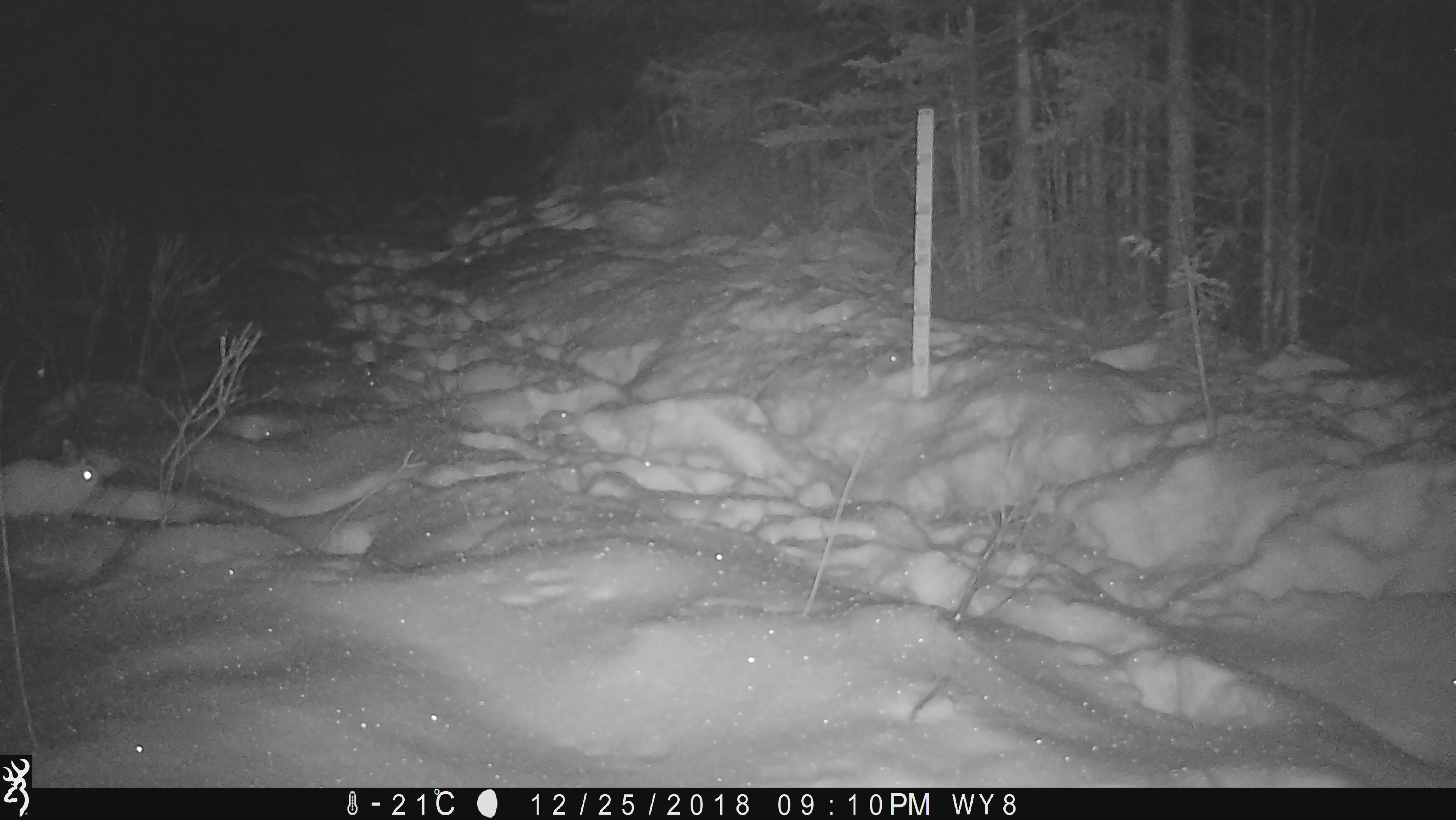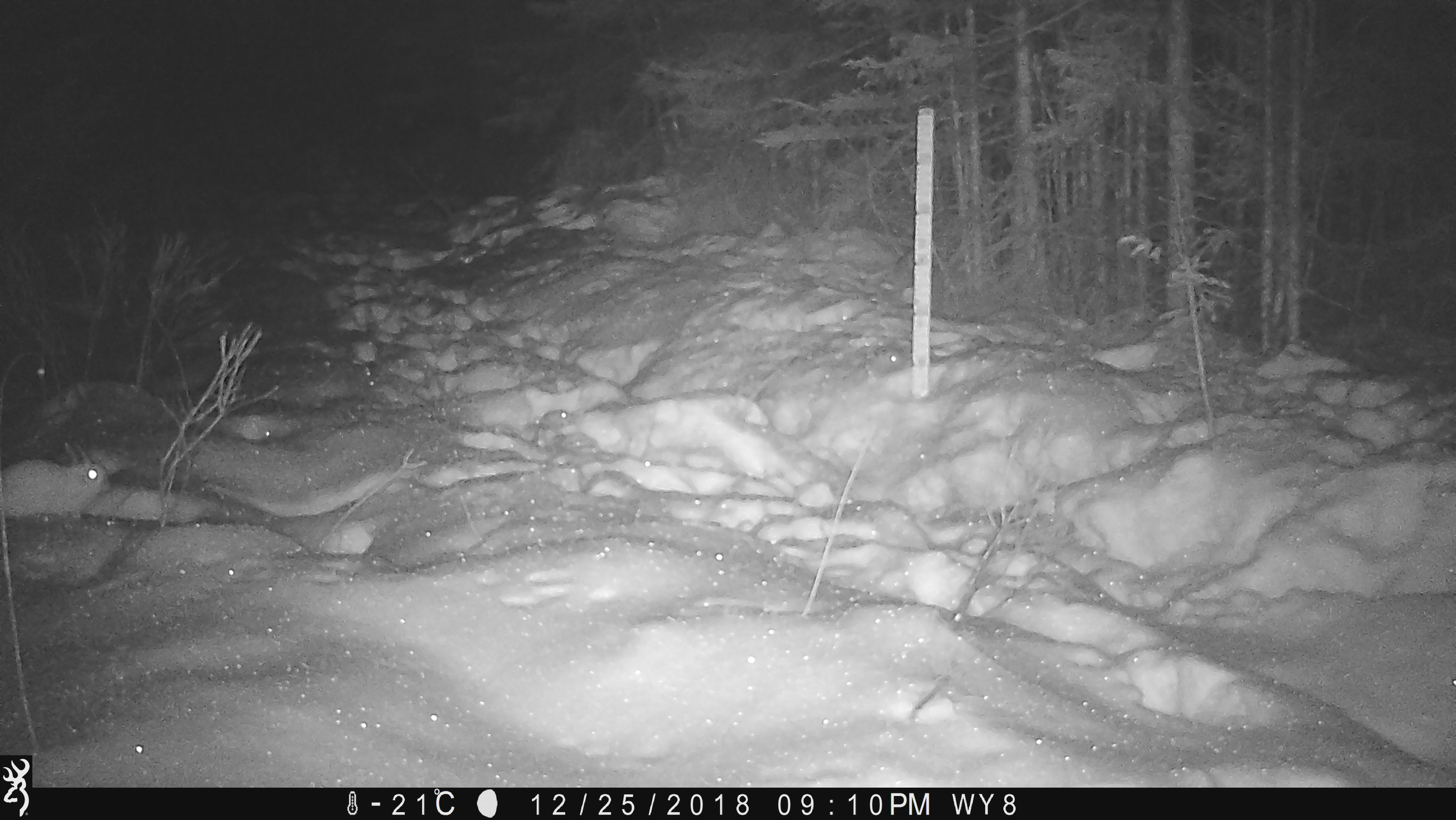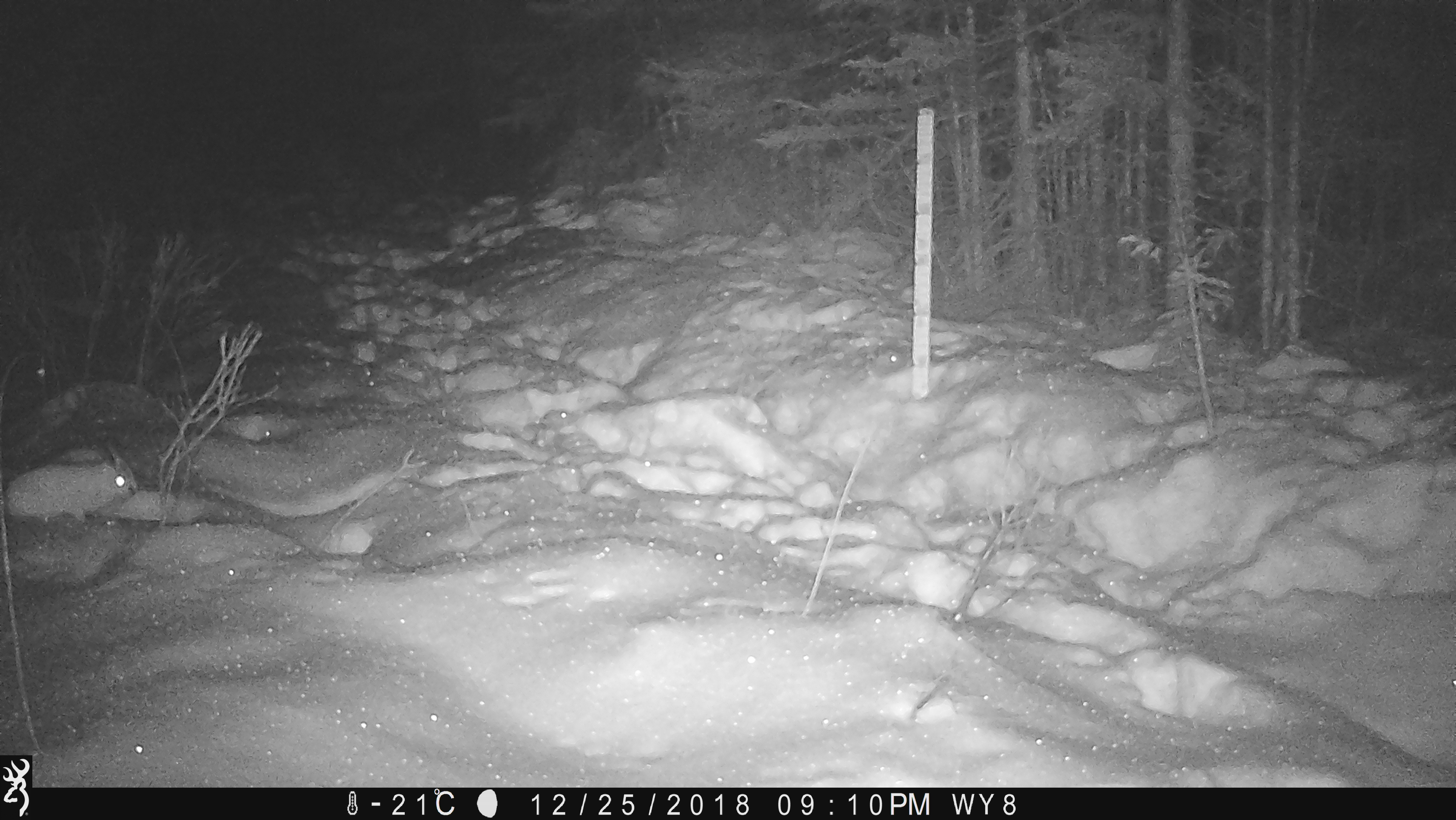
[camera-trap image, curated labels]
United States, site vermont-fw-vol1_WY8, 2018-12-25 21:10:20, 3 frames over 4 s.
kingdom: Animalia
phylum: Chordata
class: Mammalia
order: Lagomorpha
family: Leporidae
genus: Lepus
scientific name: Lepus americanus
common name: snowshoe hare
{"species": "snowshoe hare (Lepus americanus)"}